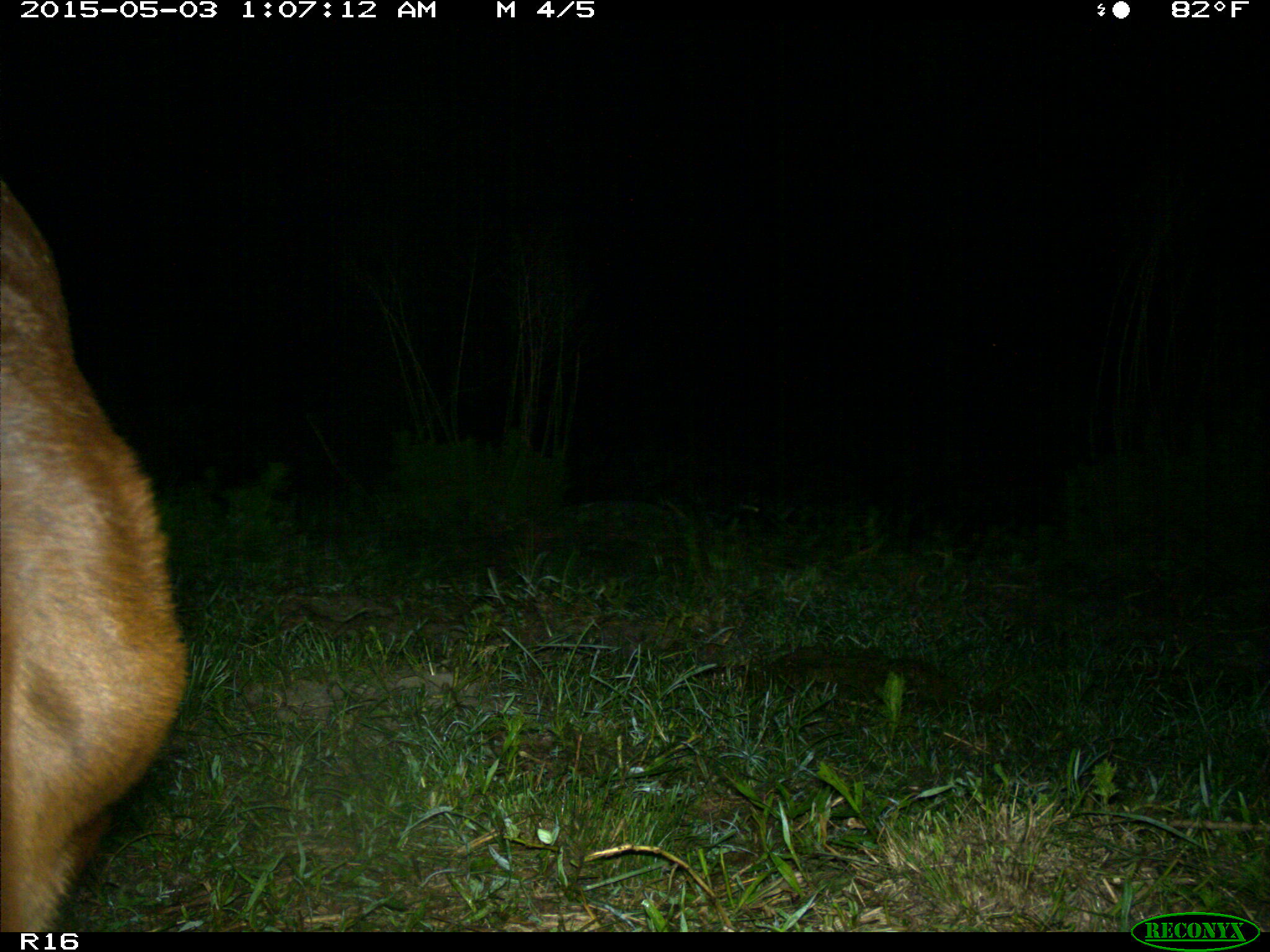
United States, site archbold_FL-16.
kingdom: Animalia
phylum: Chordata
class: Mammalia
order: Artiodactyla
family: Bovidae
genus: Bos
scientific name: Bos taurus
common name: domestic cow